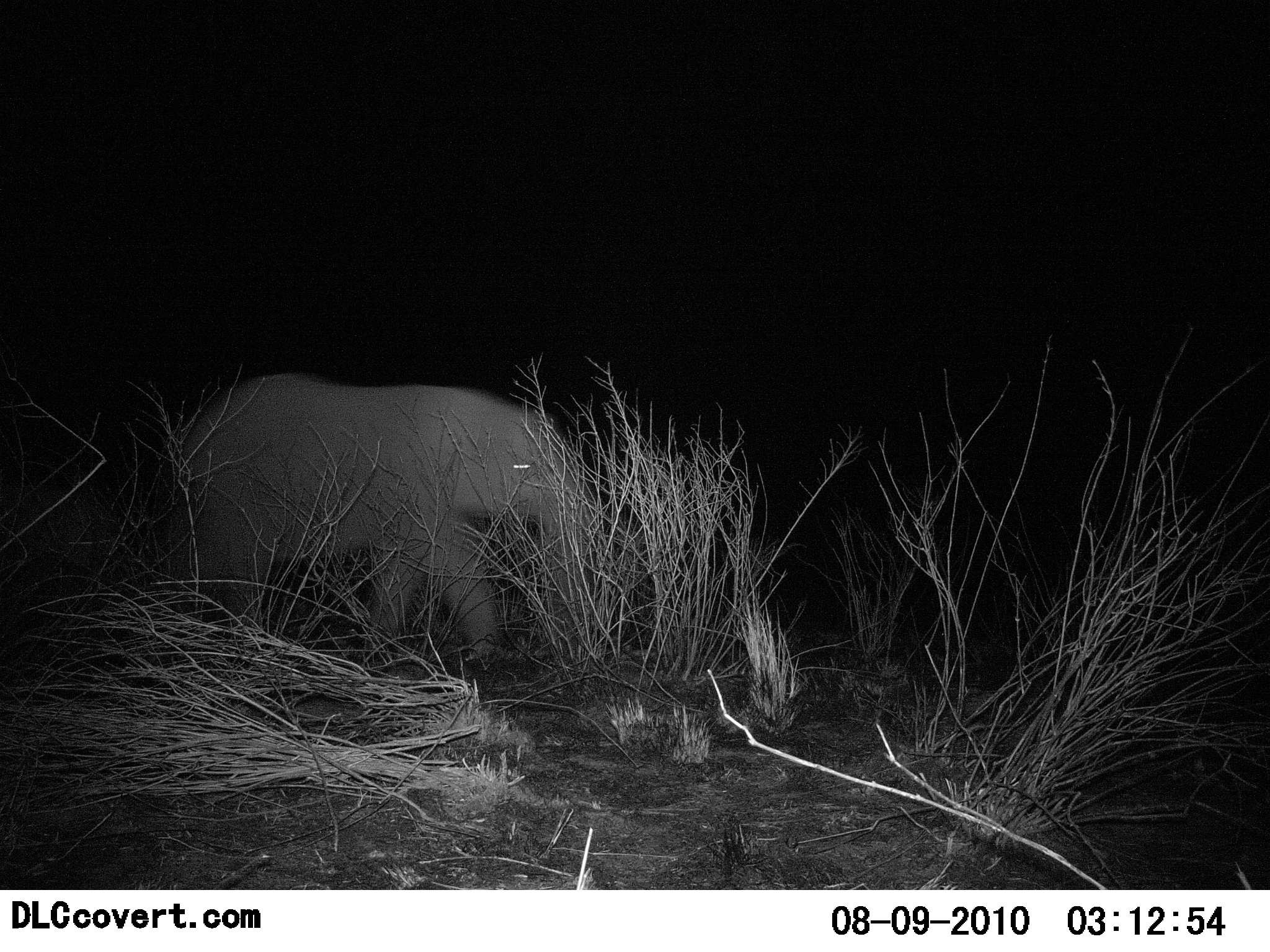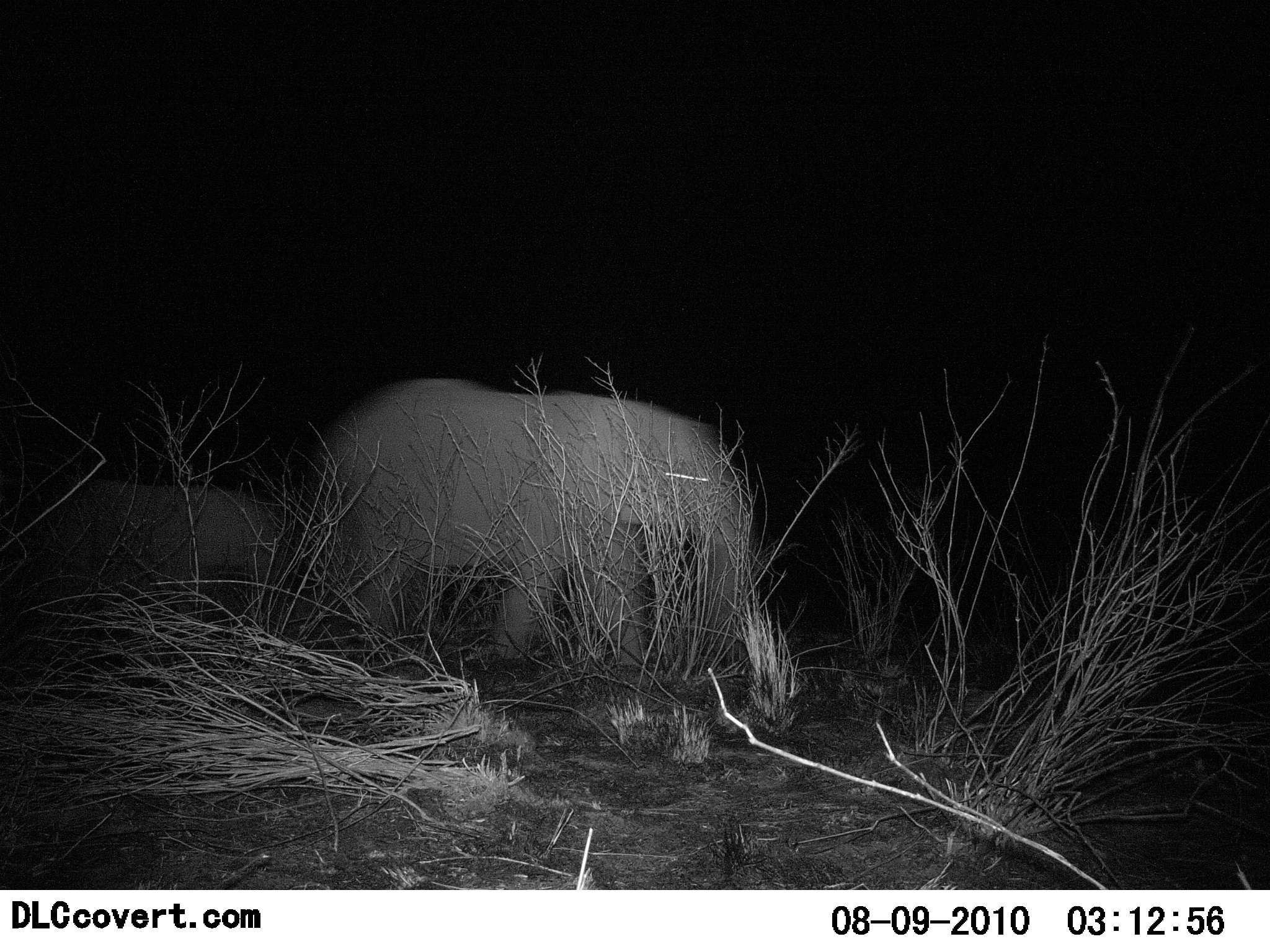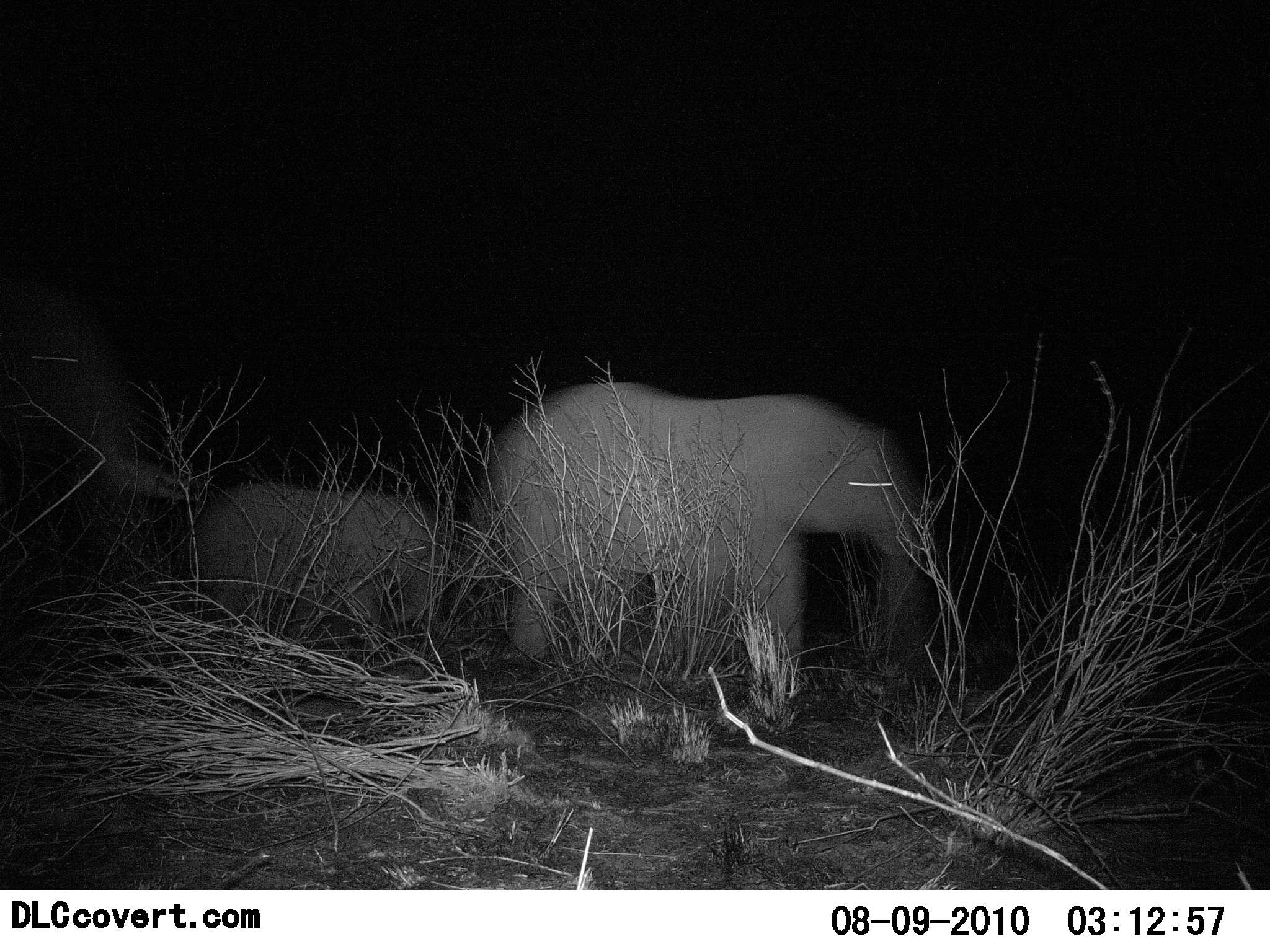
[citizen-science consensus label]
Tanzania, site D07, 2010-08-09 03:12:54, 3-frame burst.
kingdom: Animalia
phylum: Chordata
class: Mammalia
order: Proboscidea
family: Elephantidae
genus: Loxodonta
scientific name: Loxodonta africana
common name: african bush elephant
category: elephant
Elephant (african bush elephant) (Loxodonta africana), count 3. Behavior (volunteer vote fractions): standing 0%, resting 0%, moving 100%, interacting 0%. Young present (vote fraction): 71%. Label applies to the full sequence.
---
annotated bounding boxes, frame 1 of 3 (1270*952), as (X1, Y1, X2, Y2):
animal: (158, 372, 612, 666); (0, 475, 127, 604)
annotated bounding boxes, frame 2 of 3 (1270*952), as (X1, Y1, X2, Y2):
animal: (302, 375, 756, 665); (42, 471, 288, 615)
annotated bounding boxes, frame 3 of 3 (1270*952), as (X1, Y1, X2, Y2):
animal: (466, 381, 940, 676); (0, 276, 188, 574); (193, 479, 450, 649)